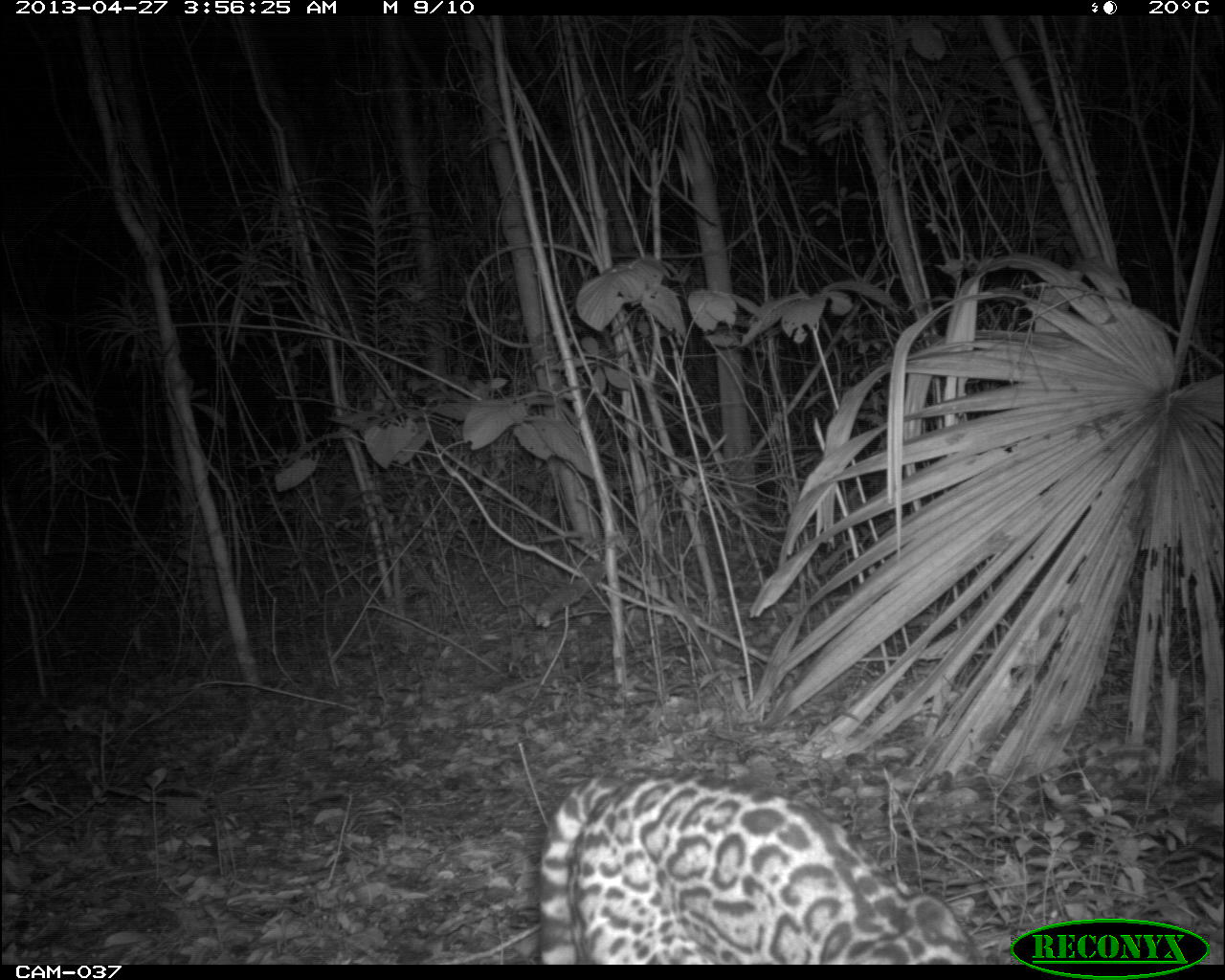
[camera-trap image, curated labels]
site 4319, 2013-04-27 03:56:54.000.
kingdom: Animalia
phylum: Chordata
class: Mammalia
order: Carnivora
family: Felidae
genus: Leopardus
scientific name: Leopardus pardalis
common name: ocelot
Leopardus pardalis (ocelot), count 1.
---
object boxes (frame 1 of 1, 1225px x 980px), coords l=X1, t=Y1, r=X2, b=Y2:
leopardus pardalis: l=537, t=775, r=980, b=963